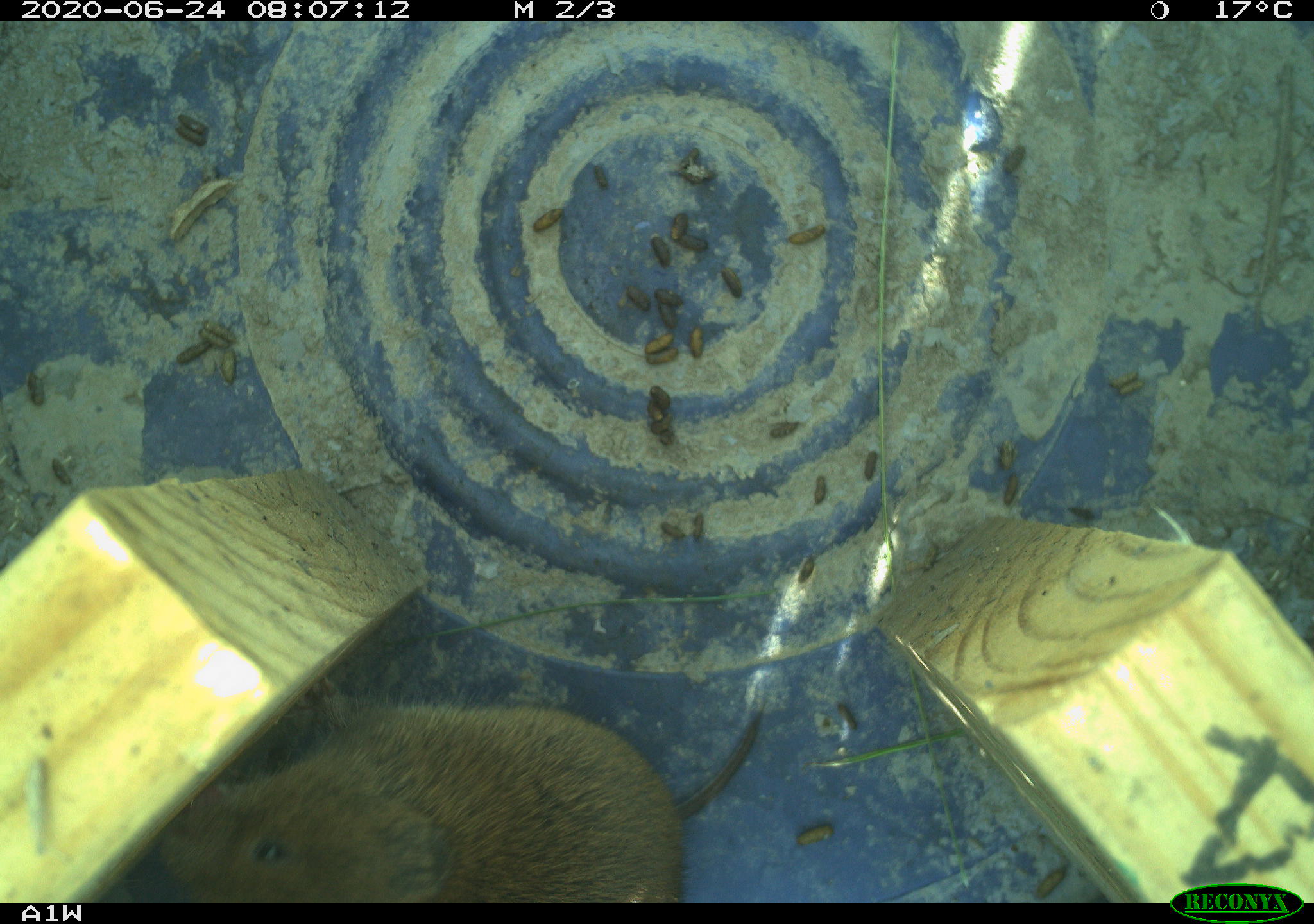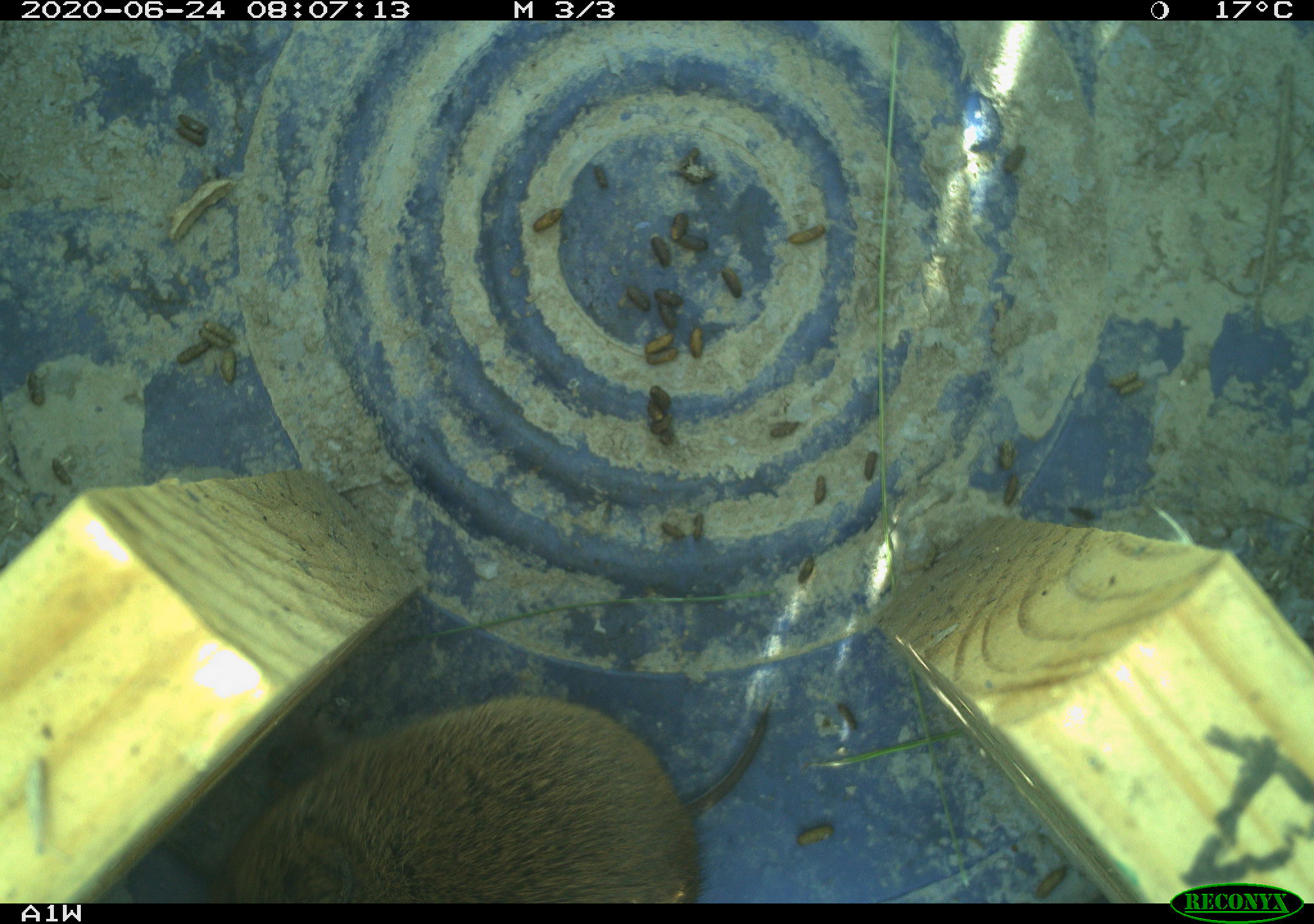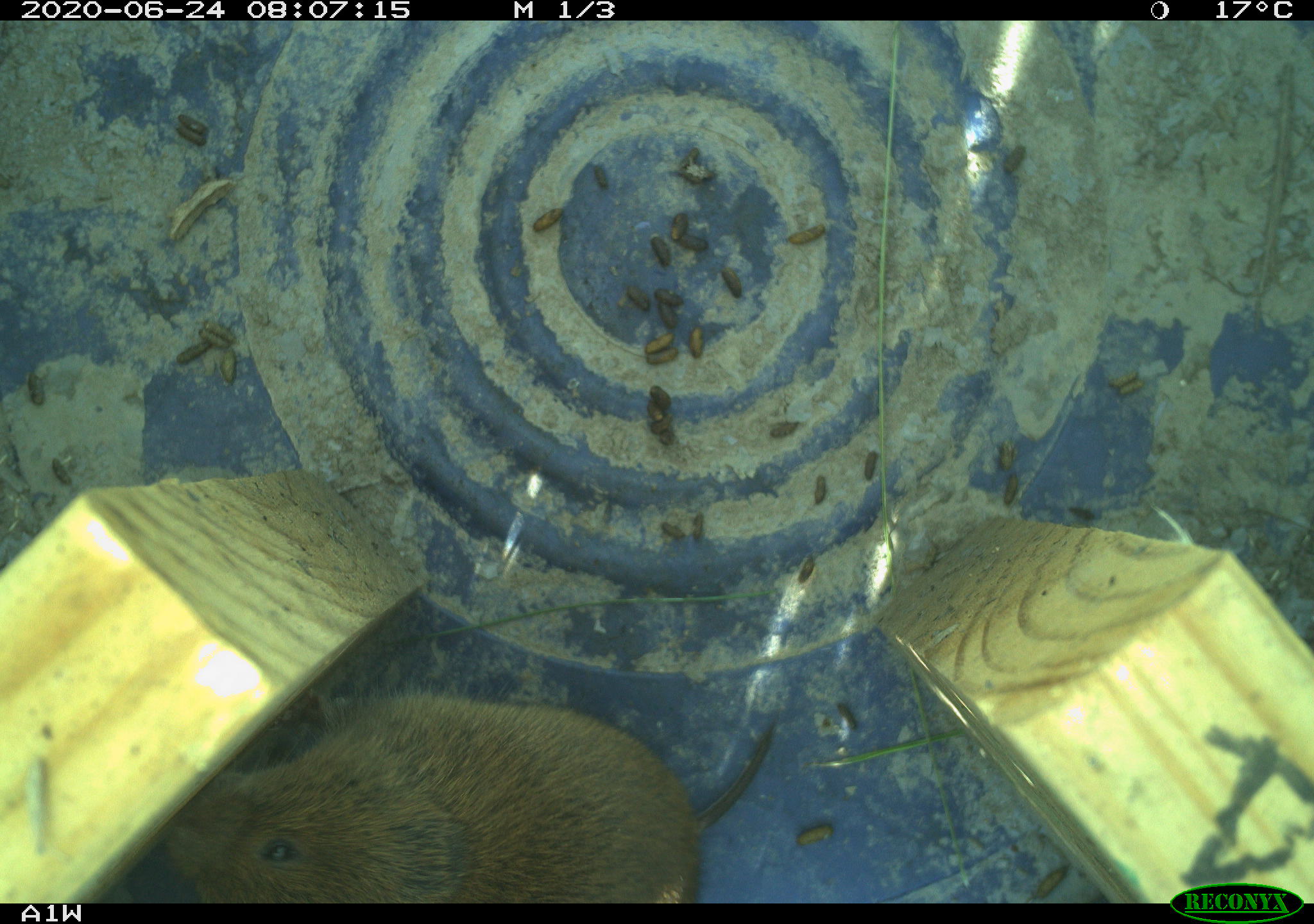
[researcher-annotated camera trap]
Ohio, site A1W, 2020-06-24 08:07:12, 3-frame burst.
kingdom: Animalia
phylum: Chordata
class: Mammalia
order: Rodentia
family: Cricetidae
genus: Microtus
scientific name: Microtus pennsylvanicus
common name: meadow vole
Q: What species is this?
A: Meadow vole (Microtus pennsylvanicus).